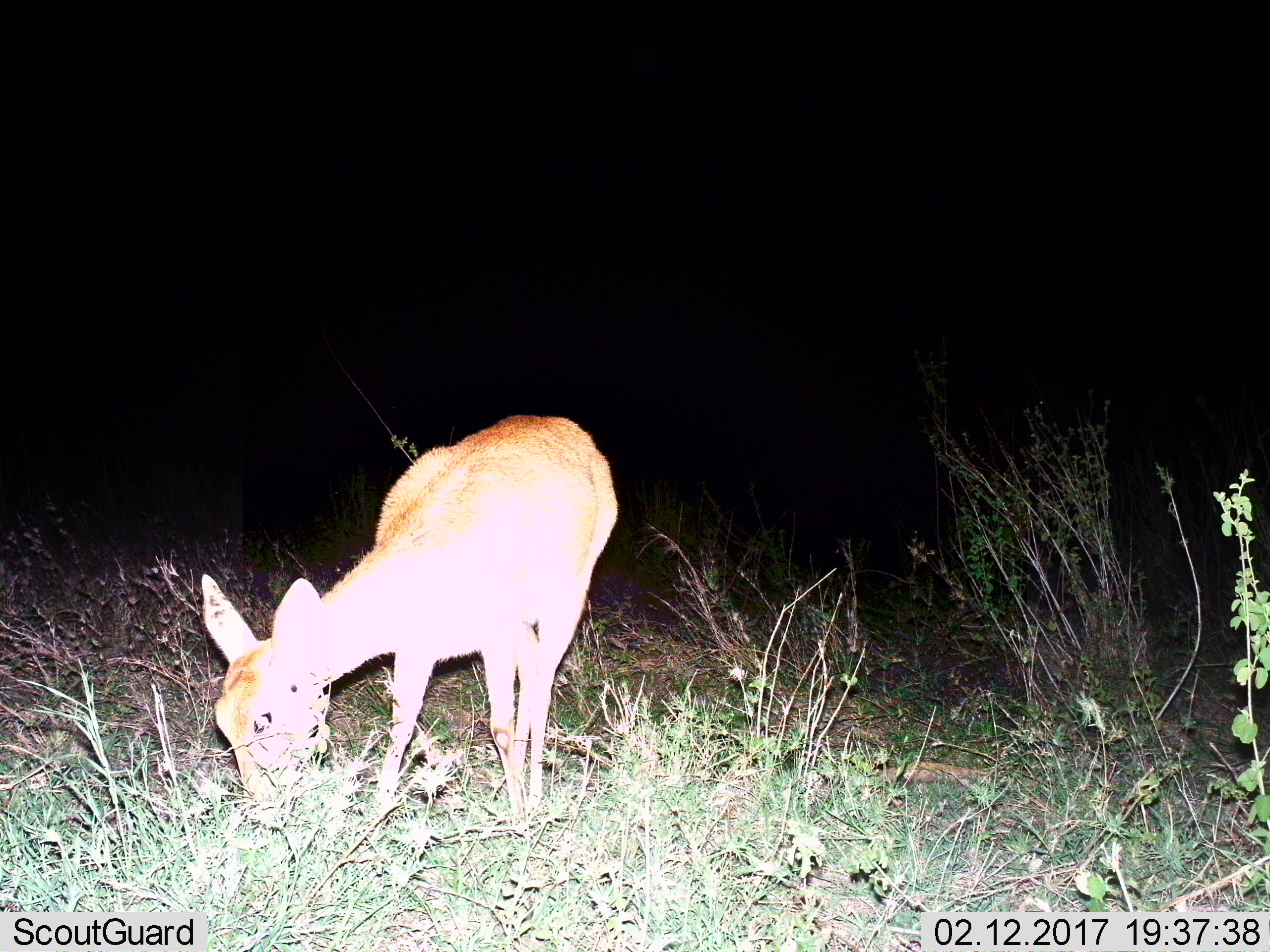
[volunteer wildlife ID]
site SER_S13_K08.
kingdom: Animalia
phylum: Chordata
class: Mammalia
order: Artiodactyla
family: Bovidae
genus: Redunca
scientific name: Redunca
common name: reedbuck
Reedbuck (Redunca), count 1. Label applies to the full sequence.